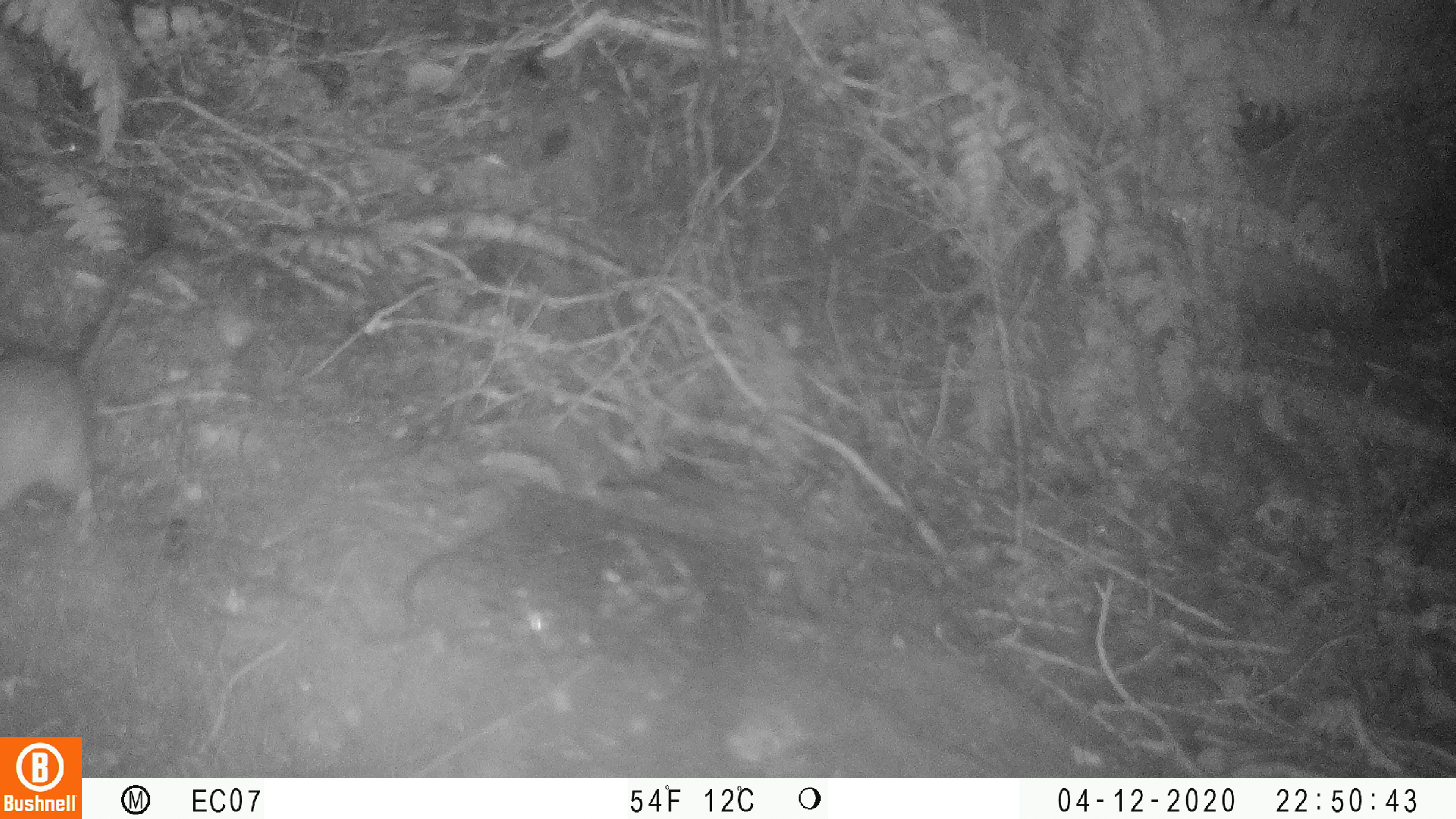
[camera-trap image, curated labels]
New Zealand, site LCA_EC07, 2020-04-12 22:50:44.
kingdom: Animalia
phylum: Chordata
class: Mammalia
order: Rodentia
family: Muridae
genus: Rattus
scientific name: Rattus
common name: rat